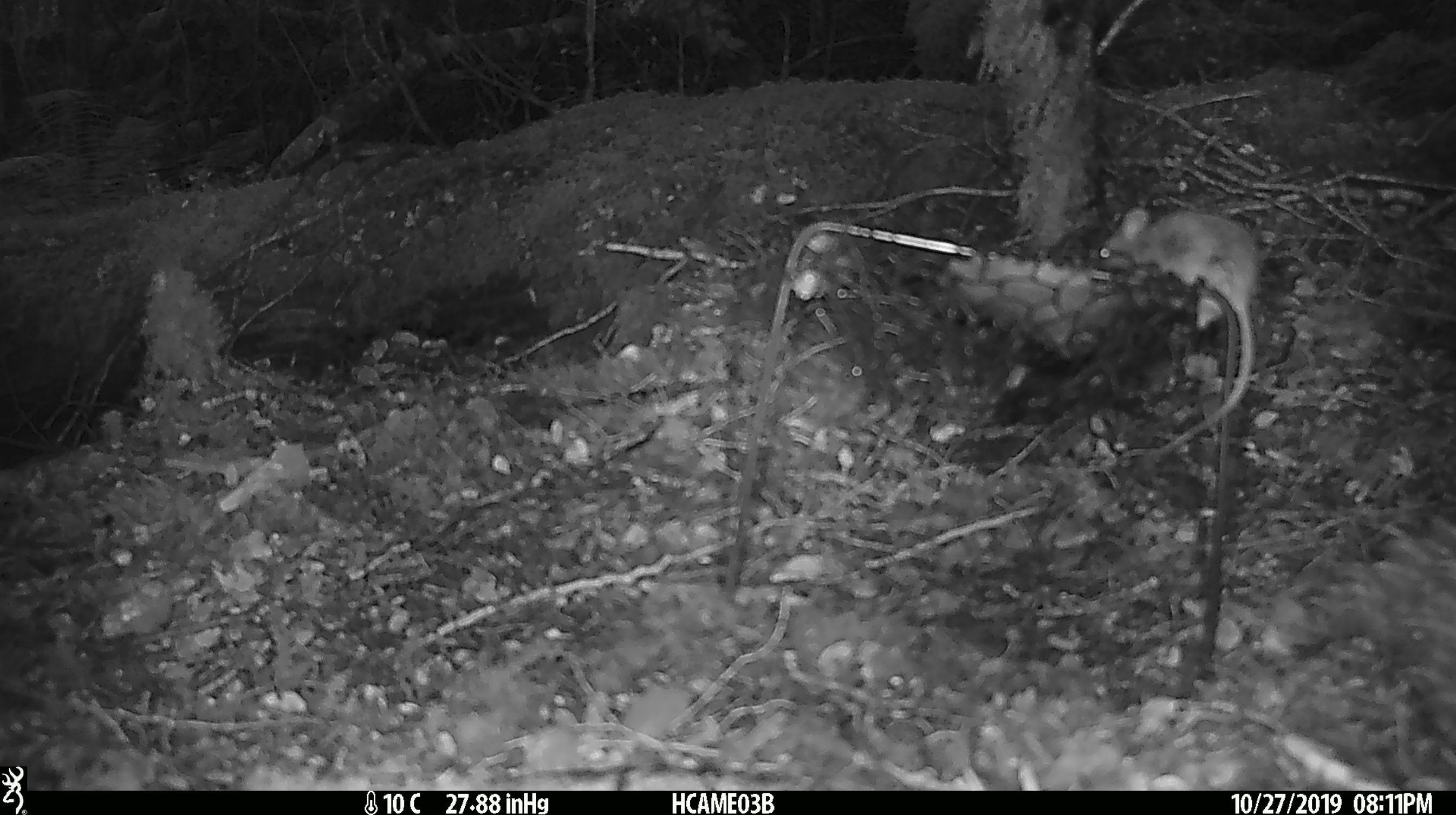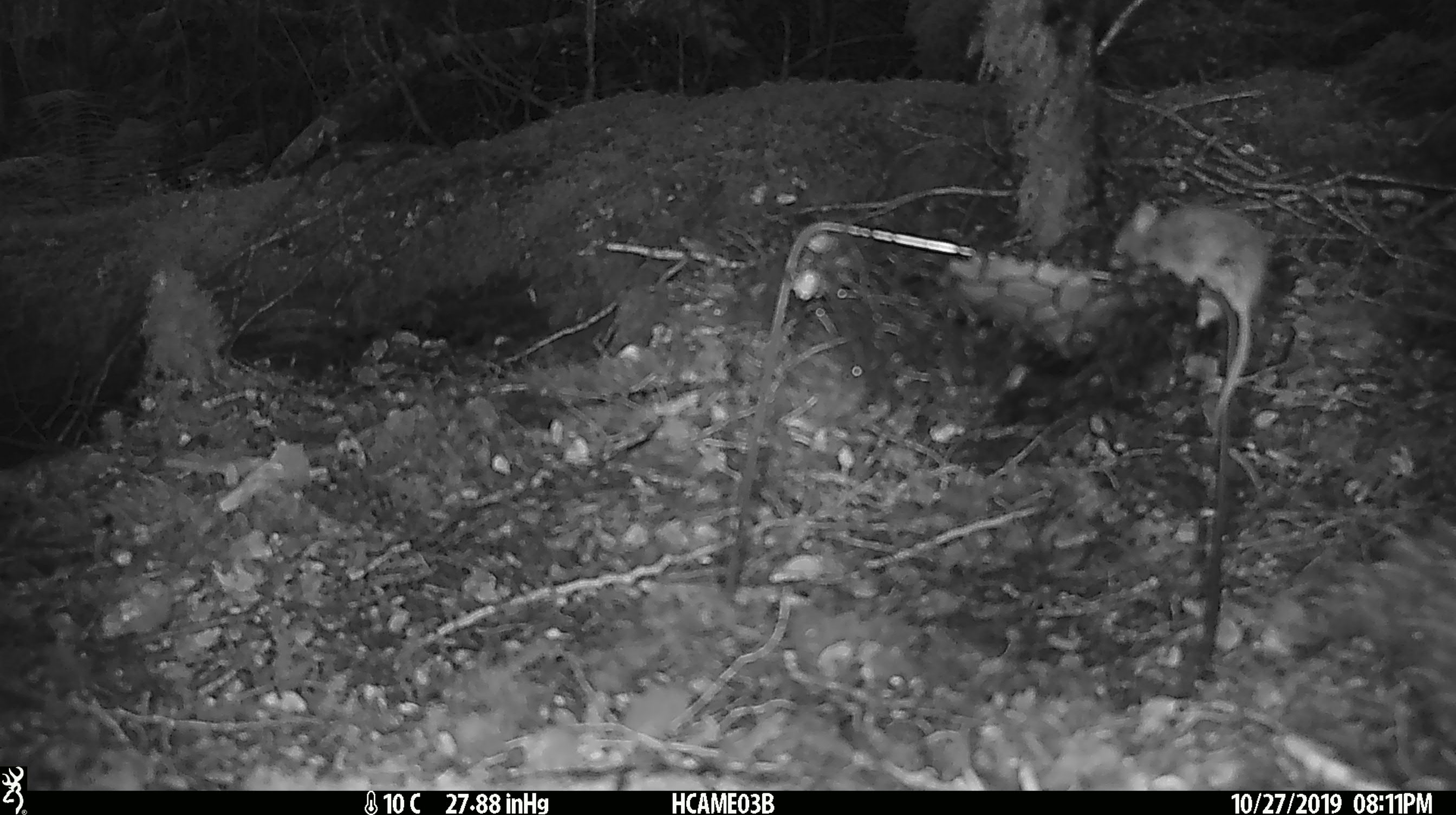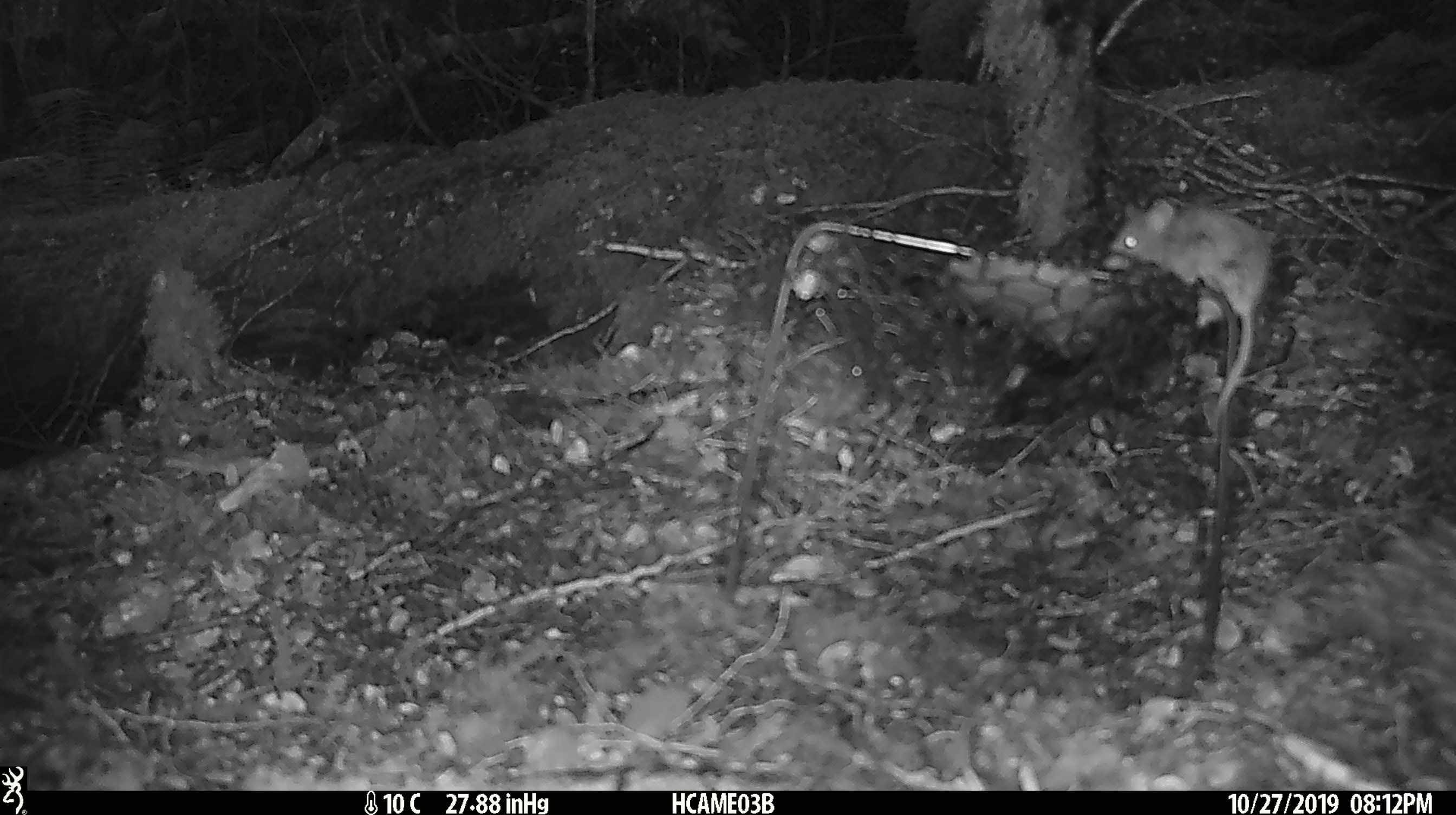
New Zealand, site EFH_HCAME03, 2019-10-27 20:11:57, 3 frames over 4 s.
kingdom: Animalia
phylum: Chordata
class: Mammalia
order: Rodentia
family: Muridae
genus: Mus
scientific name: Mus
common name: mouse